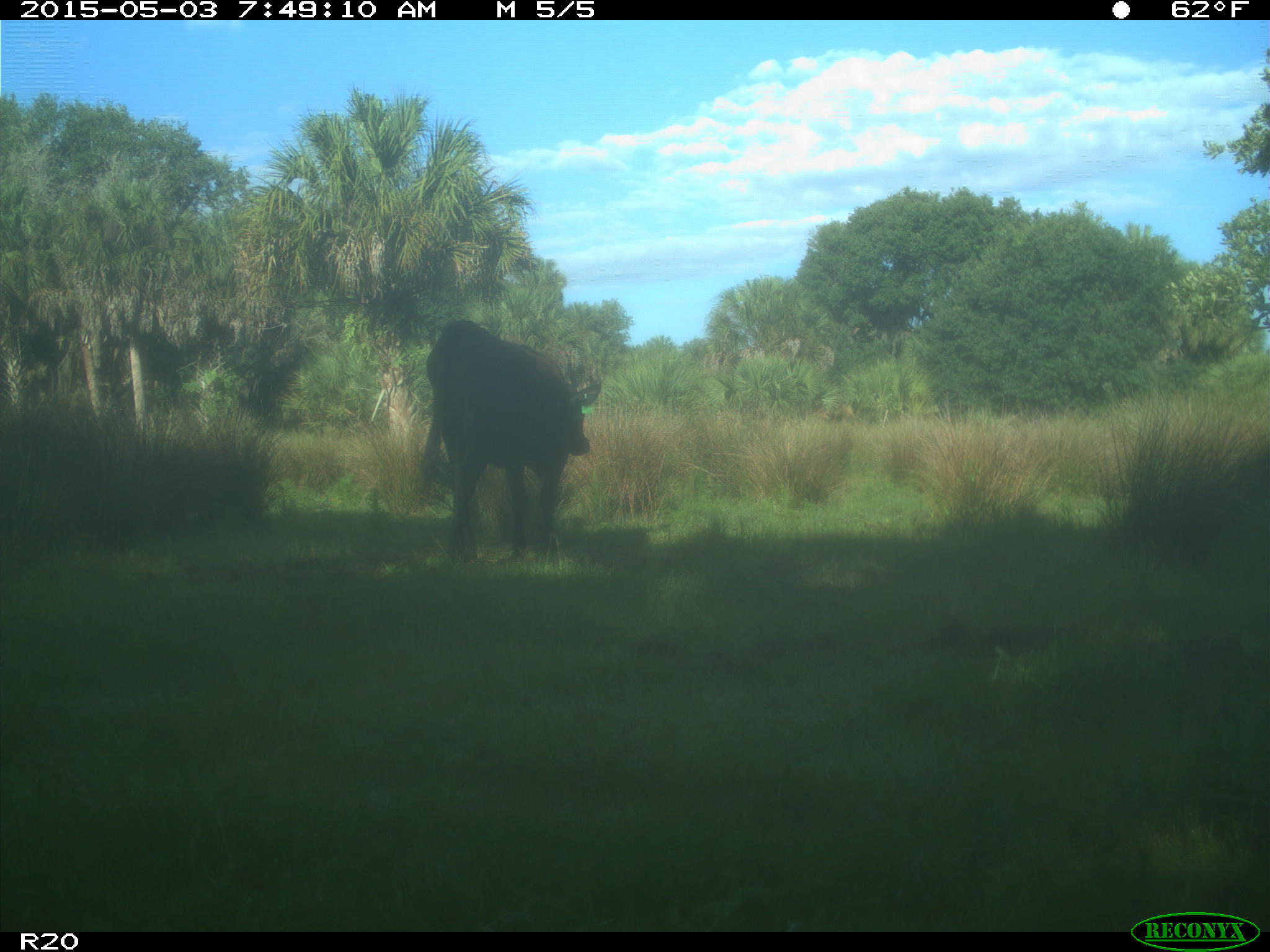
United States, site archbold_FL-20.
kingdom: Animalia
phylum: Chordata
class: Mammalia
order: Artiodactyla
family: Bovidae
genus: Bos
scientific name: Bos taurus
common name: domestic cow